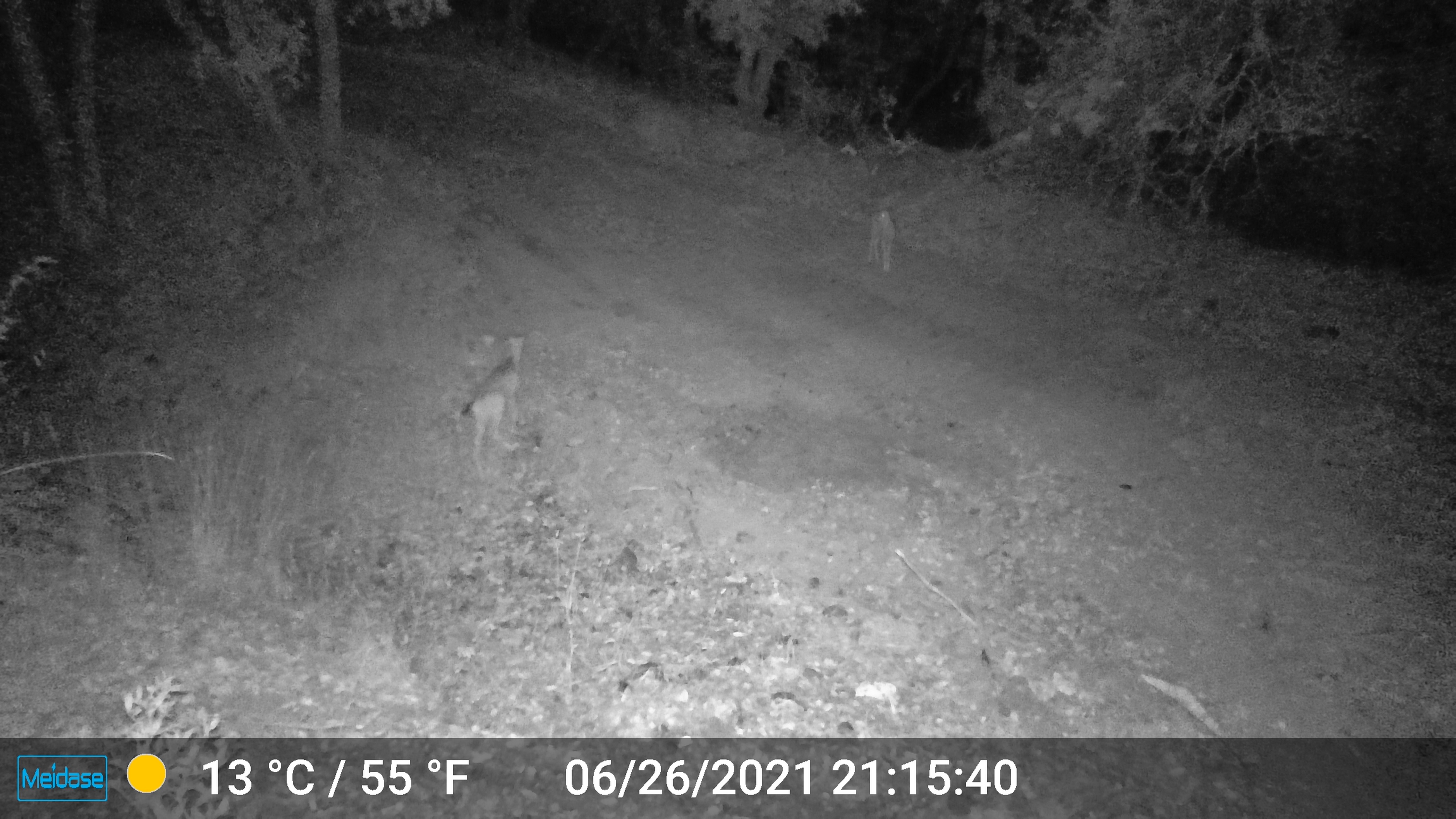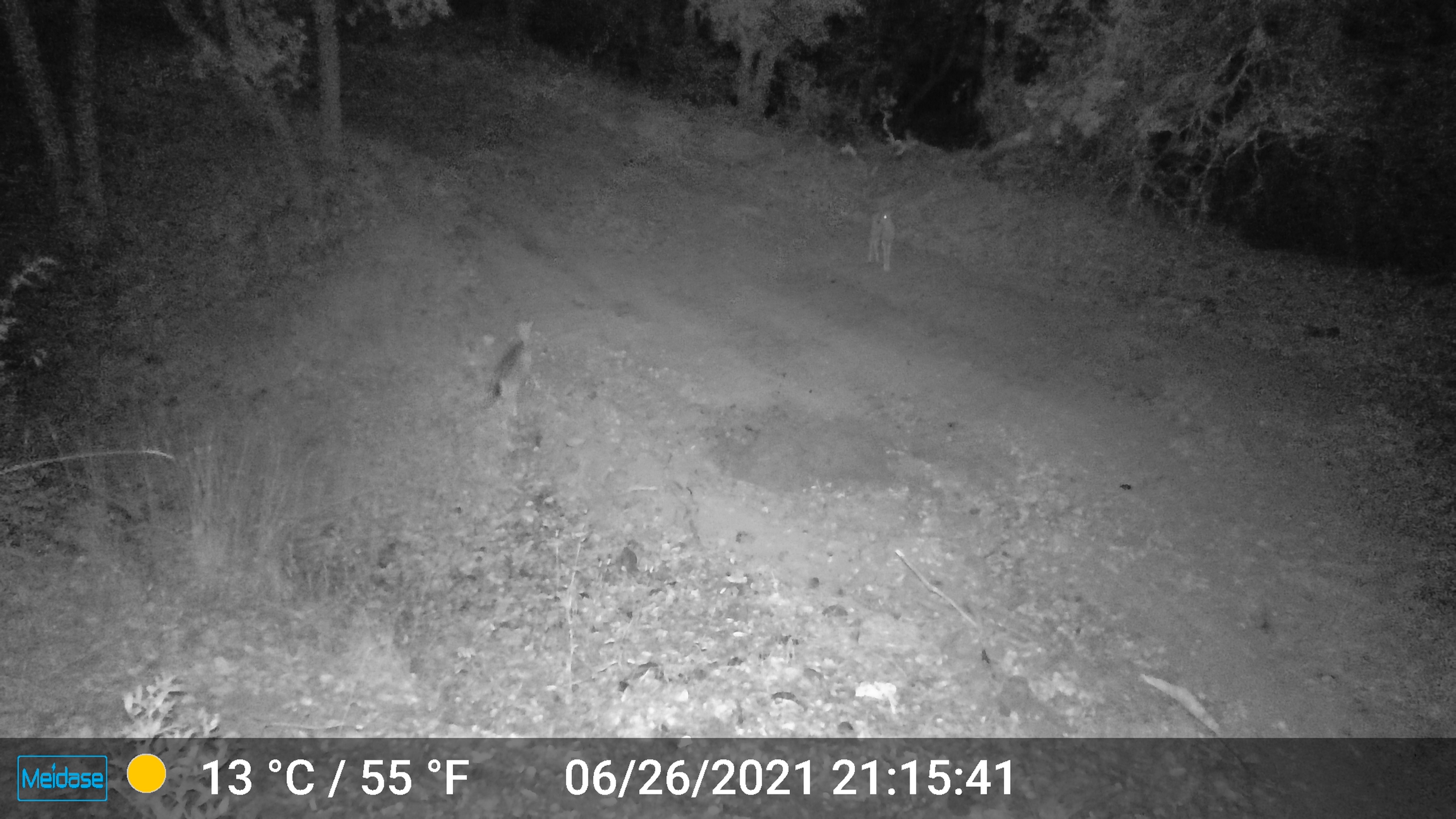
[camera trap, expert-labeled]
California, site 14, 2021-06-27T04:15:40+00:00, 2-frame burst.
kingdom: Animalia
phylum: Chordata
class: Mammalia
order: Artiodactyla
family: Cervidae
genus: Odocoileus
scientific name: Odocoileus hemionus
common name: mule deer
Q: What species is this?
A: Mule deer (Odocoileus hemionus).